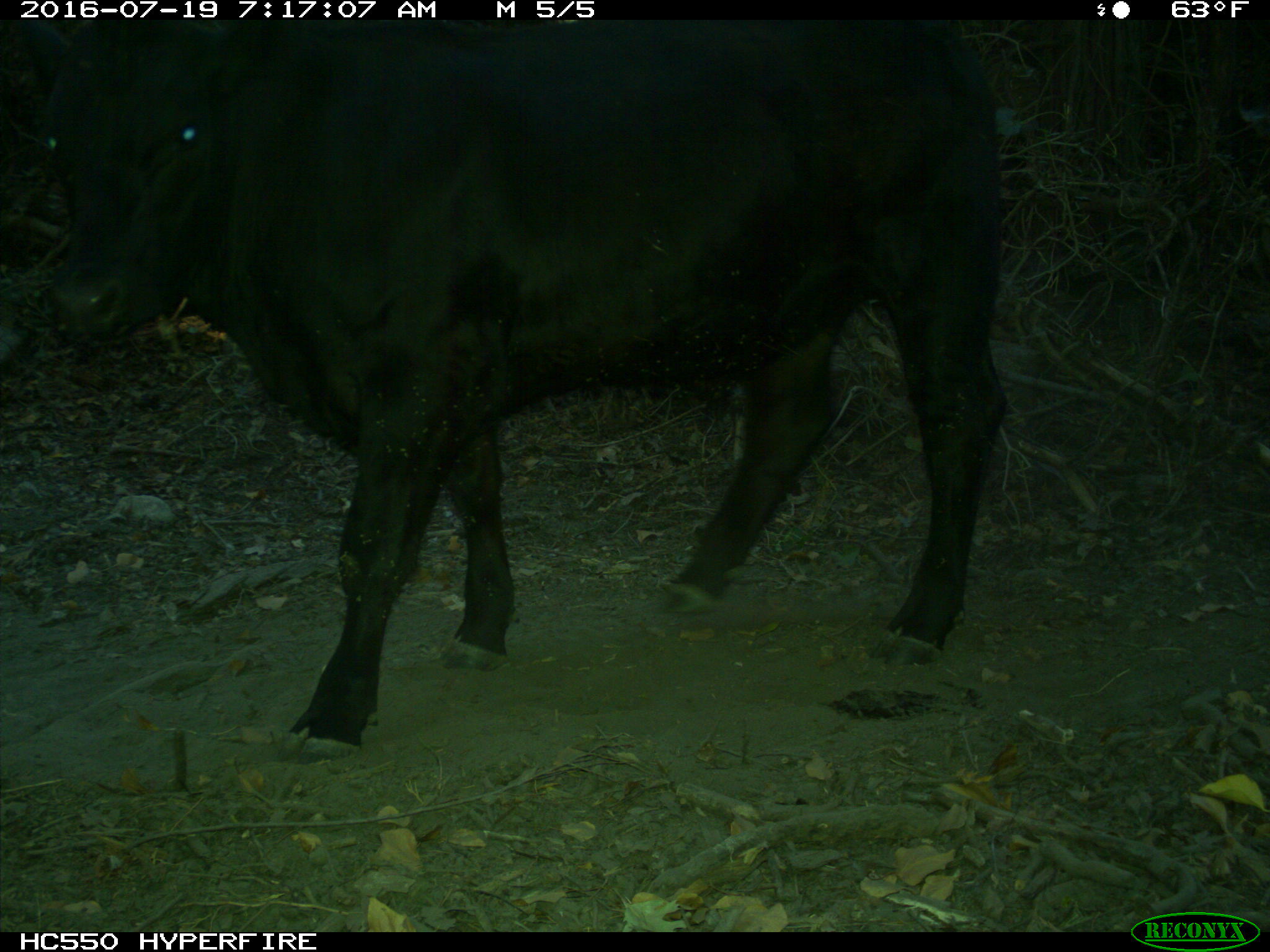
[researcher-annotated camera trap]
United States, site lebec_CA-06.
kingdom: Animalia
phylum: Chordata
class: Mammalia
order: Artiodactyla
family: Bovidae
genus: Bos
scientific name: Bos taurus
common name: domestic cow